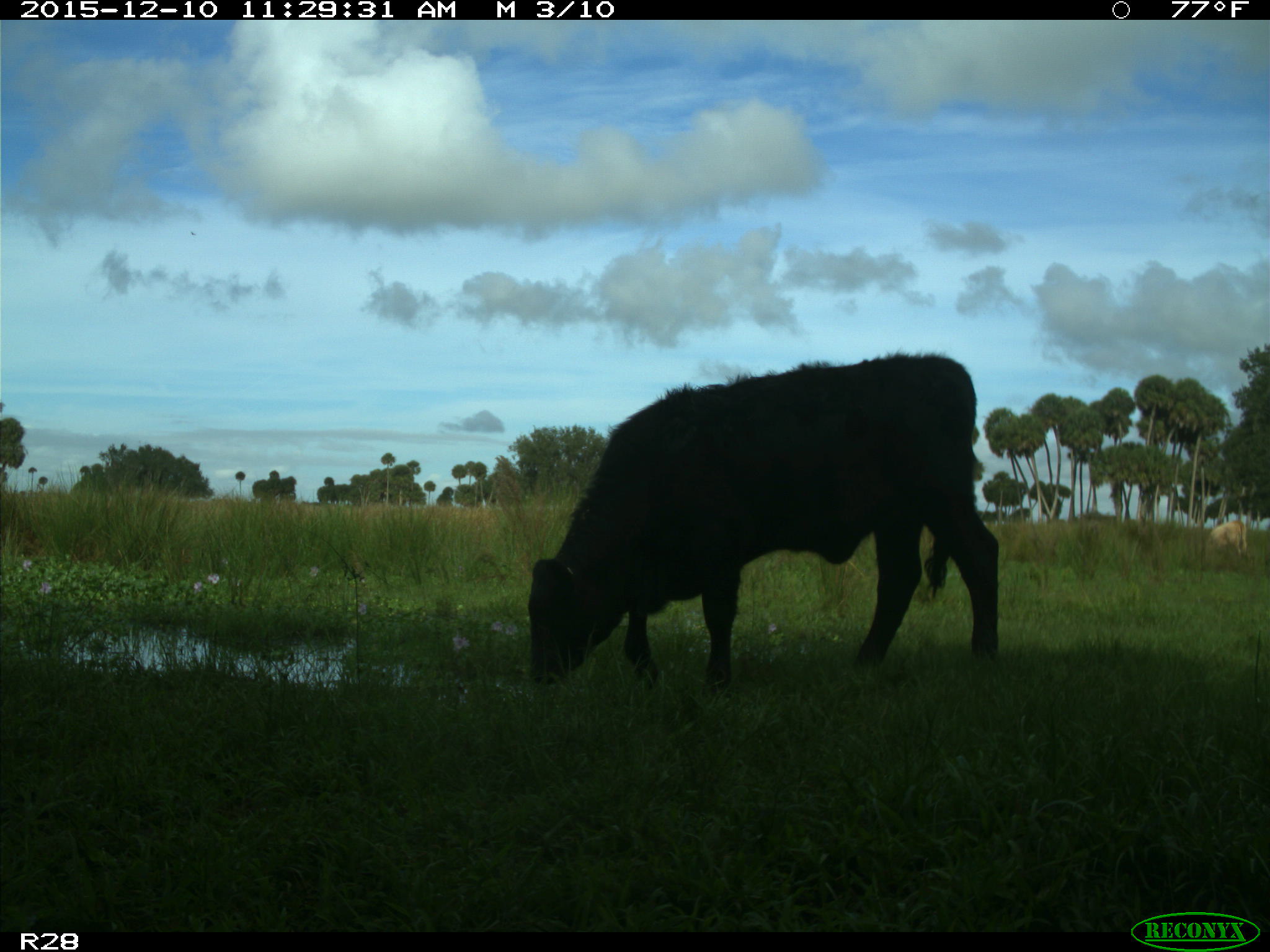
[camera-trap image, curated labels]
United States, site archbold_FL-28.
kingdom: Animalia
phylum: Chordata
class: Mammalia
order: Artiodactyla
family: Bovidae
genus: Bos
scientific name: Bos taurus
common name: domestic cow